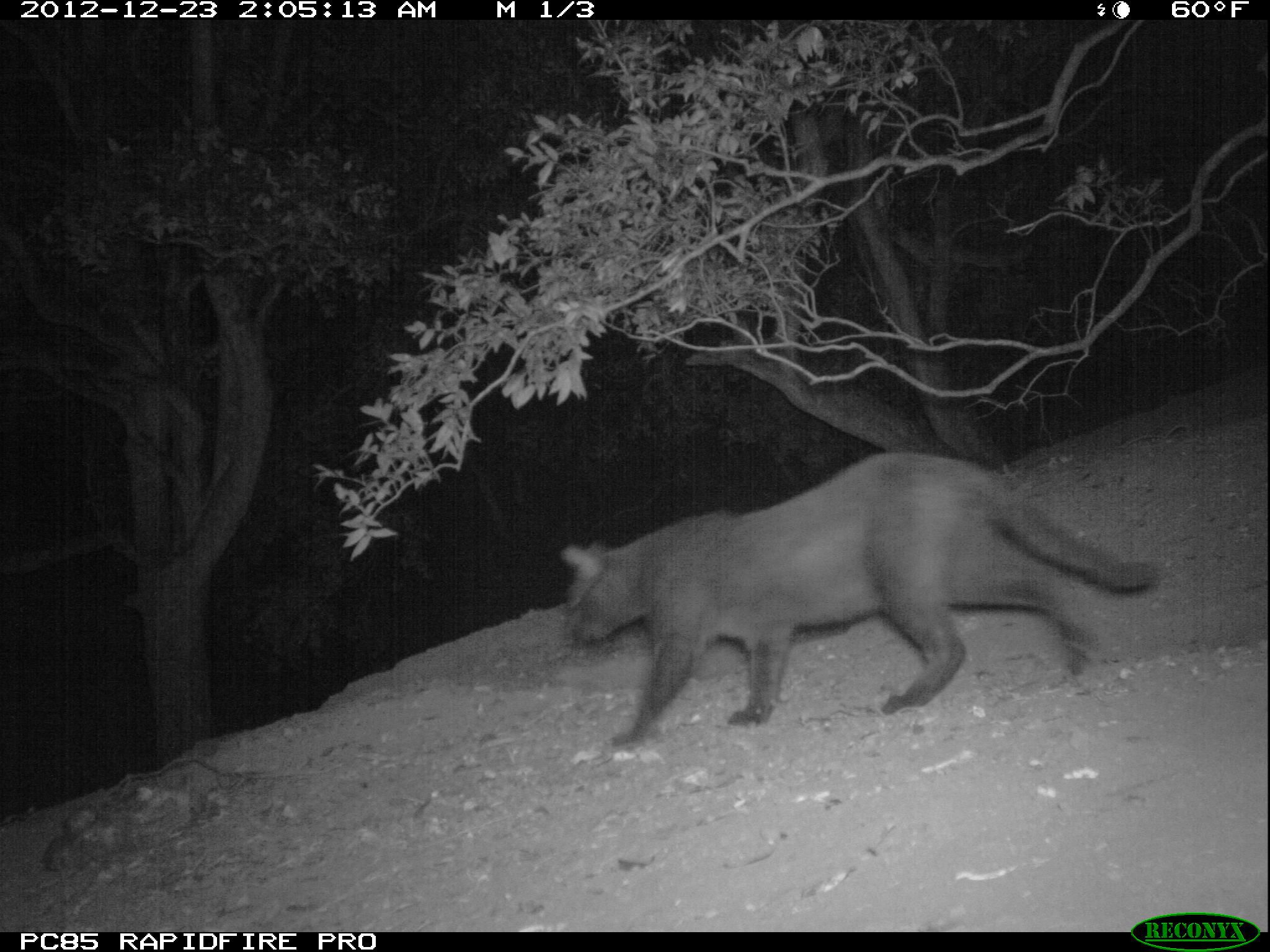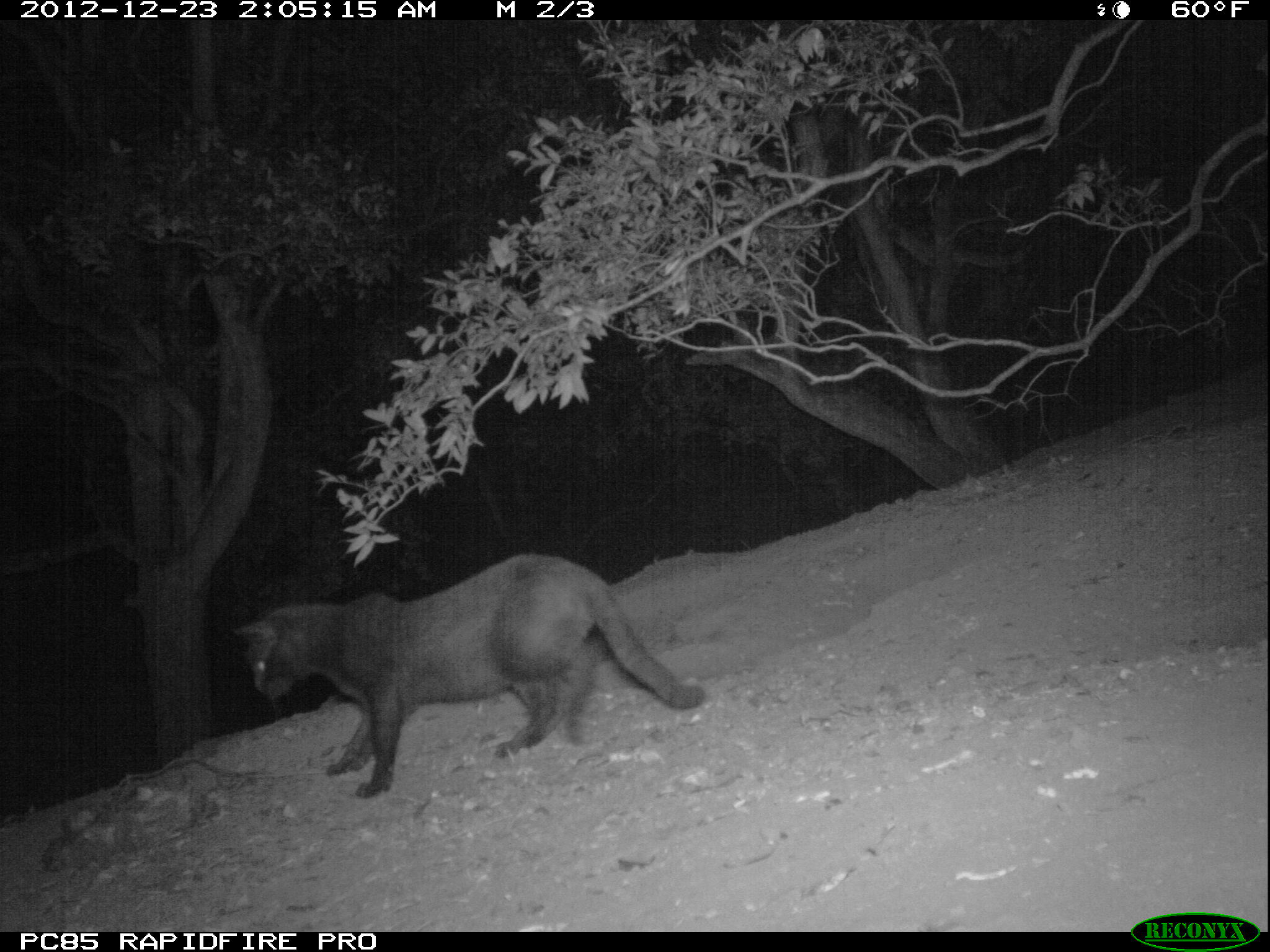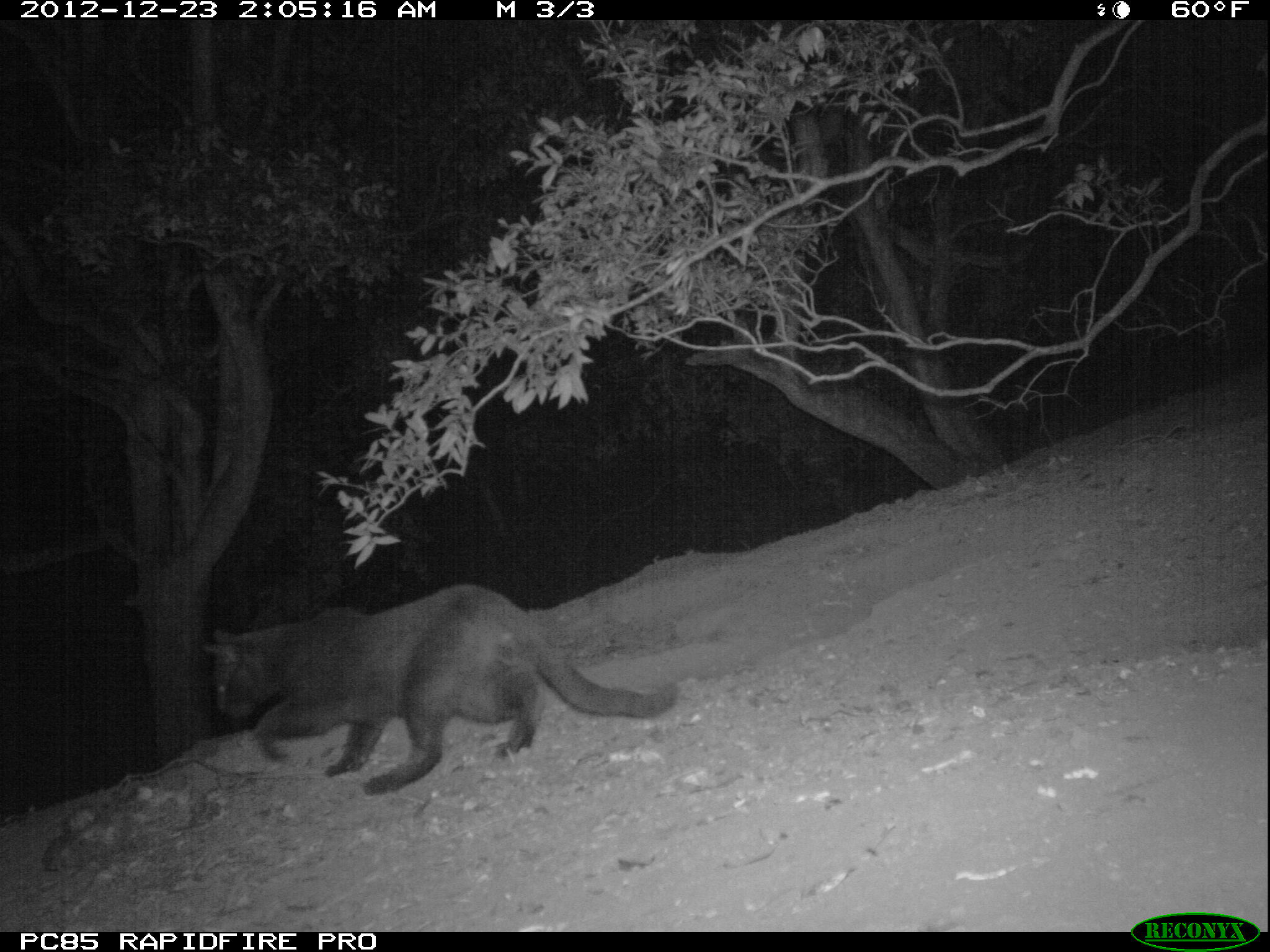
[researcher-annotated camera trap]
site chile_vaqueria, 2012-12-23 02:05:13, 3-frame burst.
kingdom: Animalia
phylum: Chordata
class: Mammalia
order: Carnivora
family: Felidae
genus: Felis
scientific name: Felis catus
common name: cat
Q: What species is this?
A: Cat (Felis catus).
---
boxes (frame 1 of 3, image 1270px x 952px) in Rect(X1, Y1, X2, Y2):
cat: Rect(556, 452, 1164, 746)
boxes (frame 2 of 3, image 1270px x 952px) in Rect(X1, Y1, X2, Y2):
cat: Rect(228, 552, 698, 799)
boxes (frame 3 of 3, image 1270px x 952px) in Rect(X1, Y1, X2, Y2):
cat: Rect(202, 582, 676, 793)